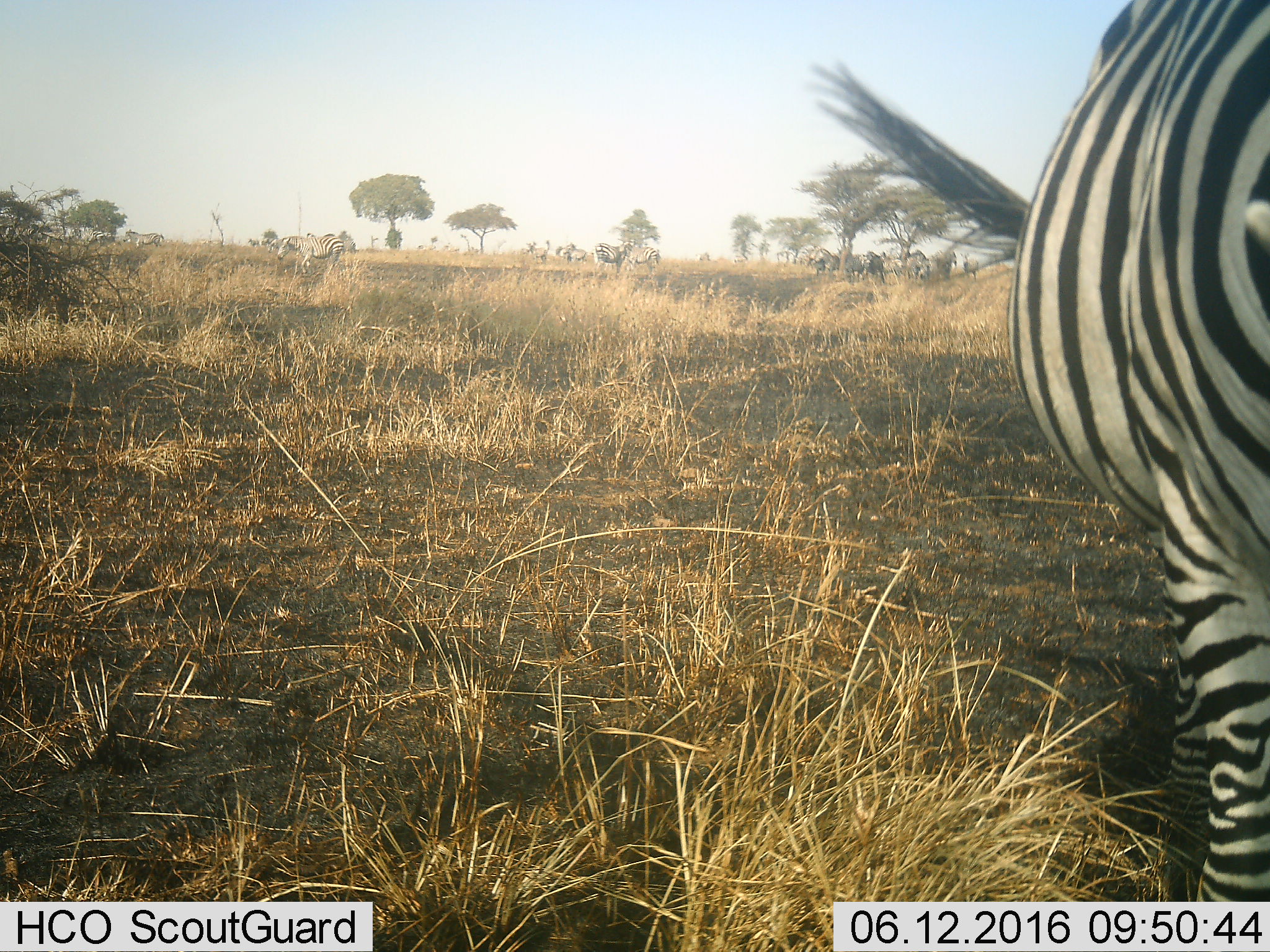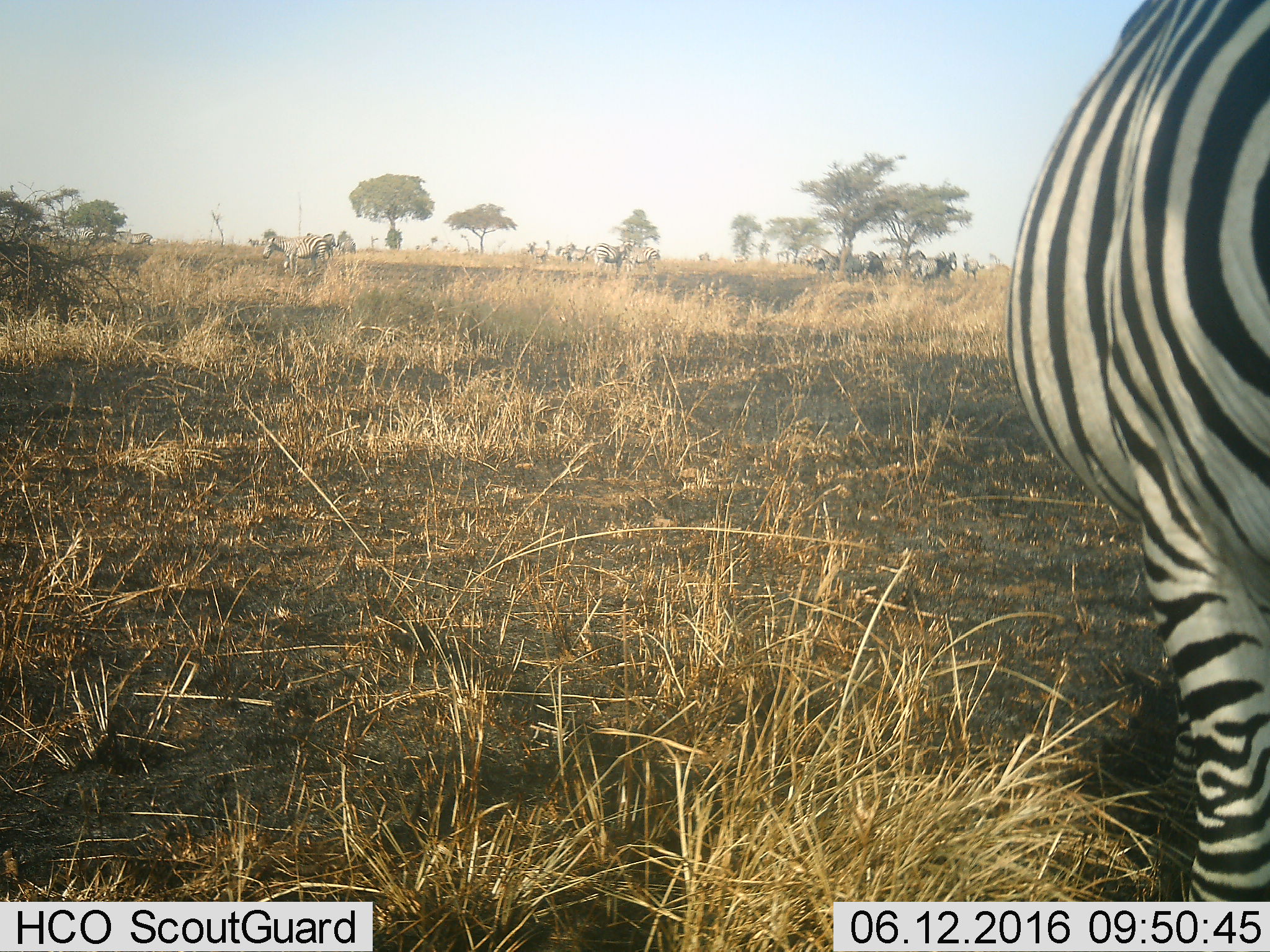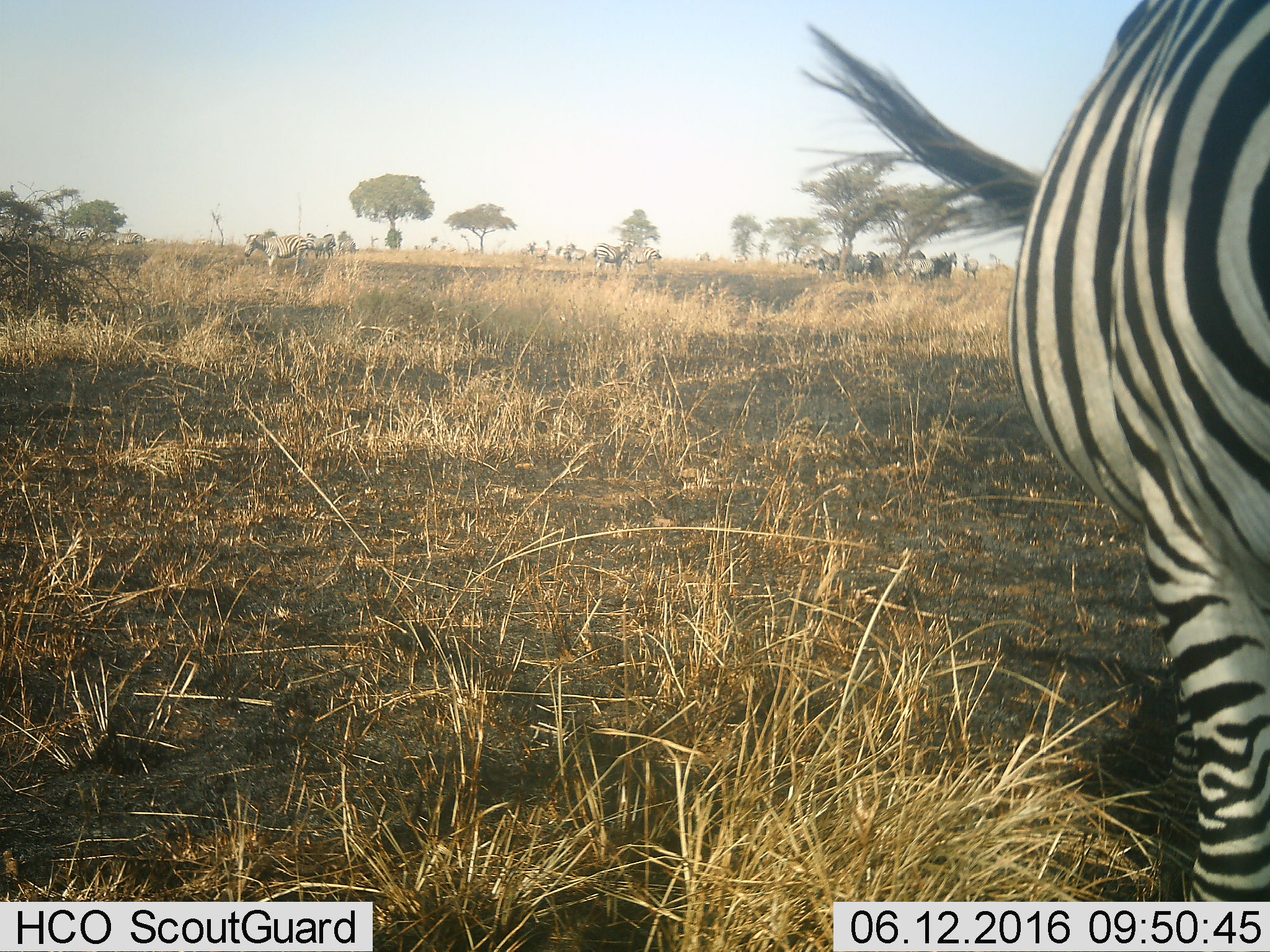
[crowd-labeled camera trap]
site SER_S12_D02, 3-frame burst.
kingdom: Animalia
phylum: Chordata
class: Mammalia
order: Perissodactyla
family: Equidae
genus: Equus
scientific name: Equus quagga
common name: plains zebra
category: zebraplains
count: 11-50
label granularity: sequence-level